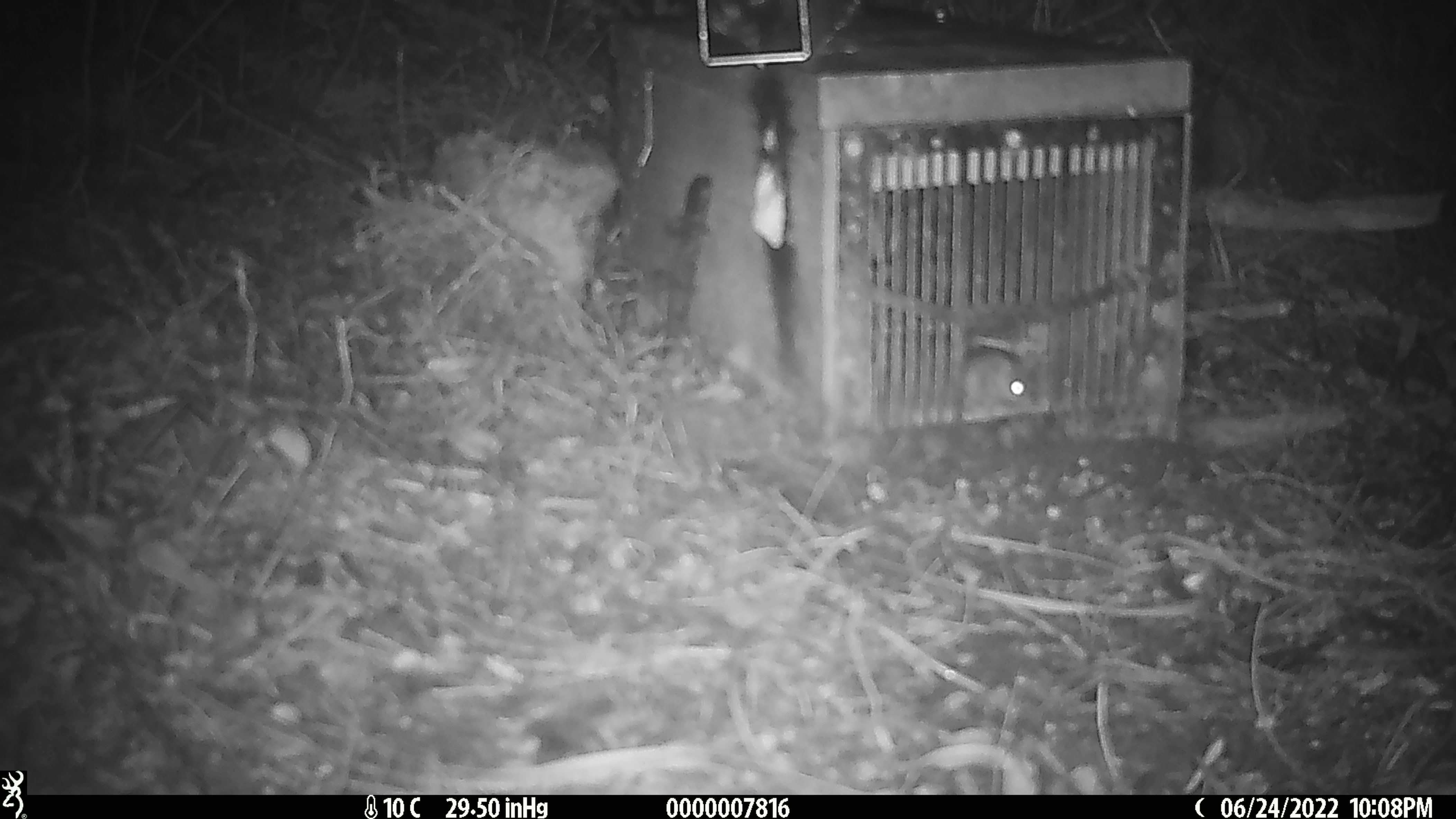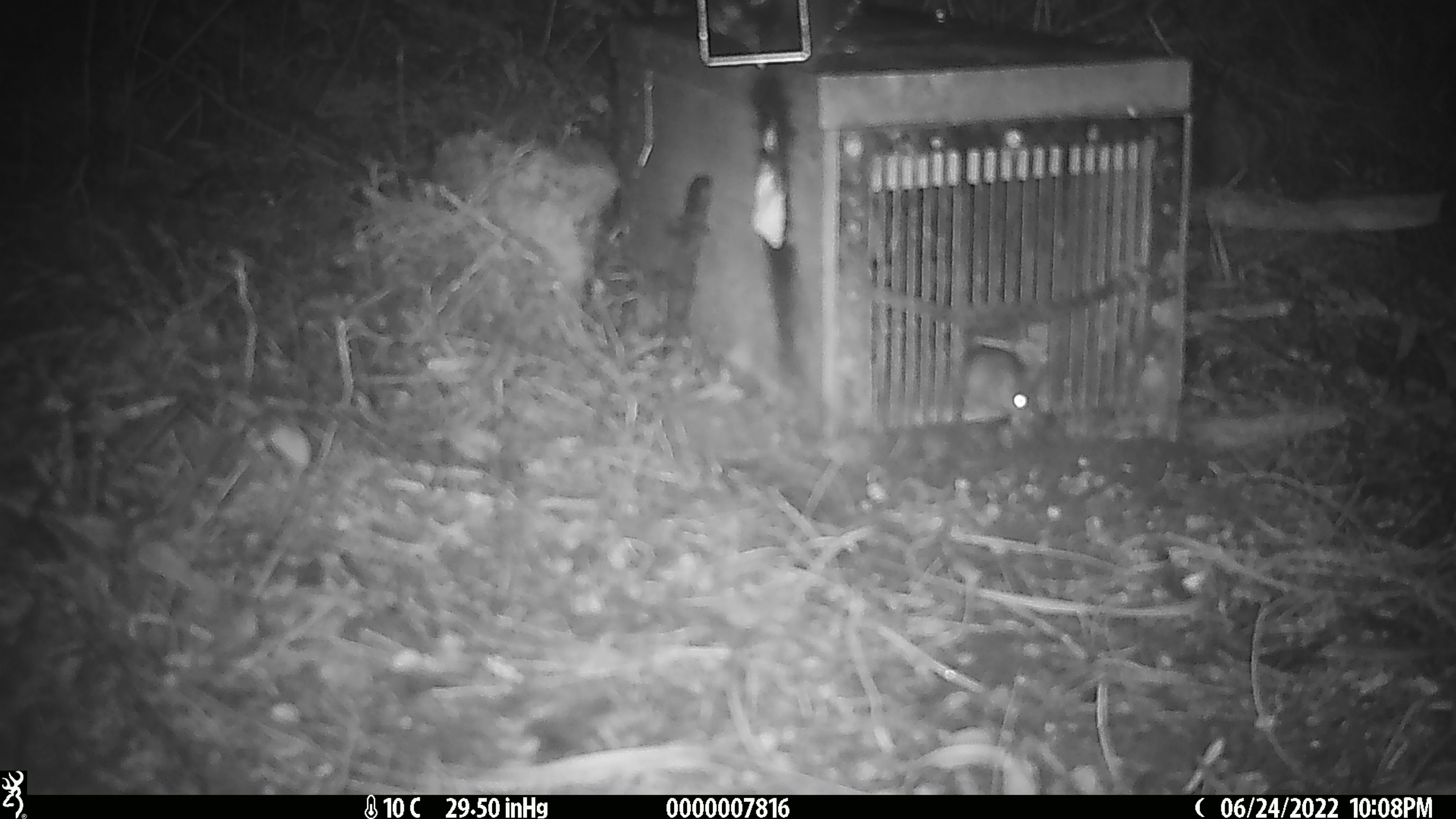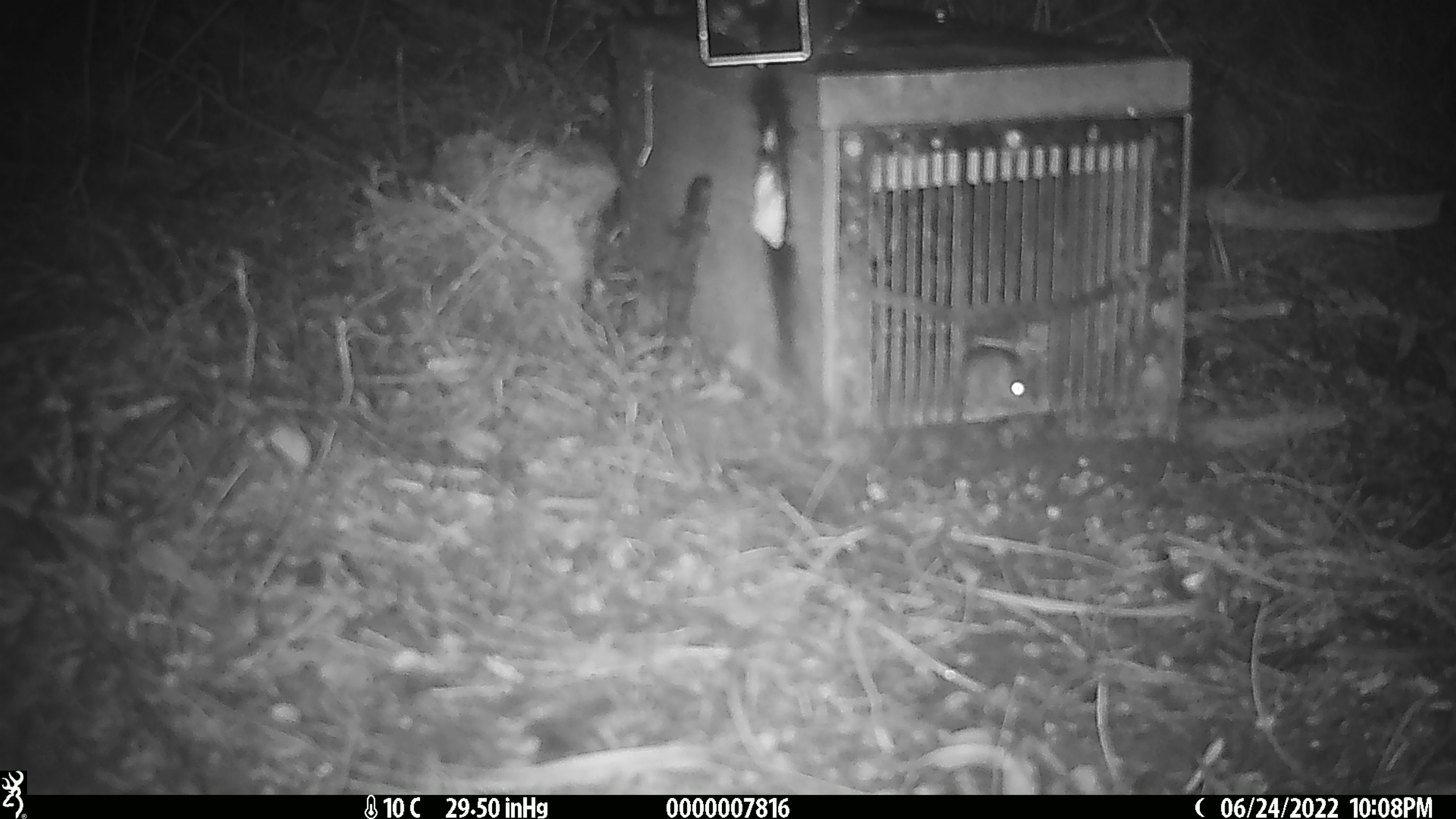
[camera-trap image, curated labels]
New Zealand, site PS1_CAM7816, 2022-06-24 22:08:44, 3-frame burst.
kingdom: Animalia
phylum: Chordata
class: Mammalia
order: Rodentia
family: Muridae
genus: Mus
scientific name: Mus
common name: mouse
Mouse (Mus).